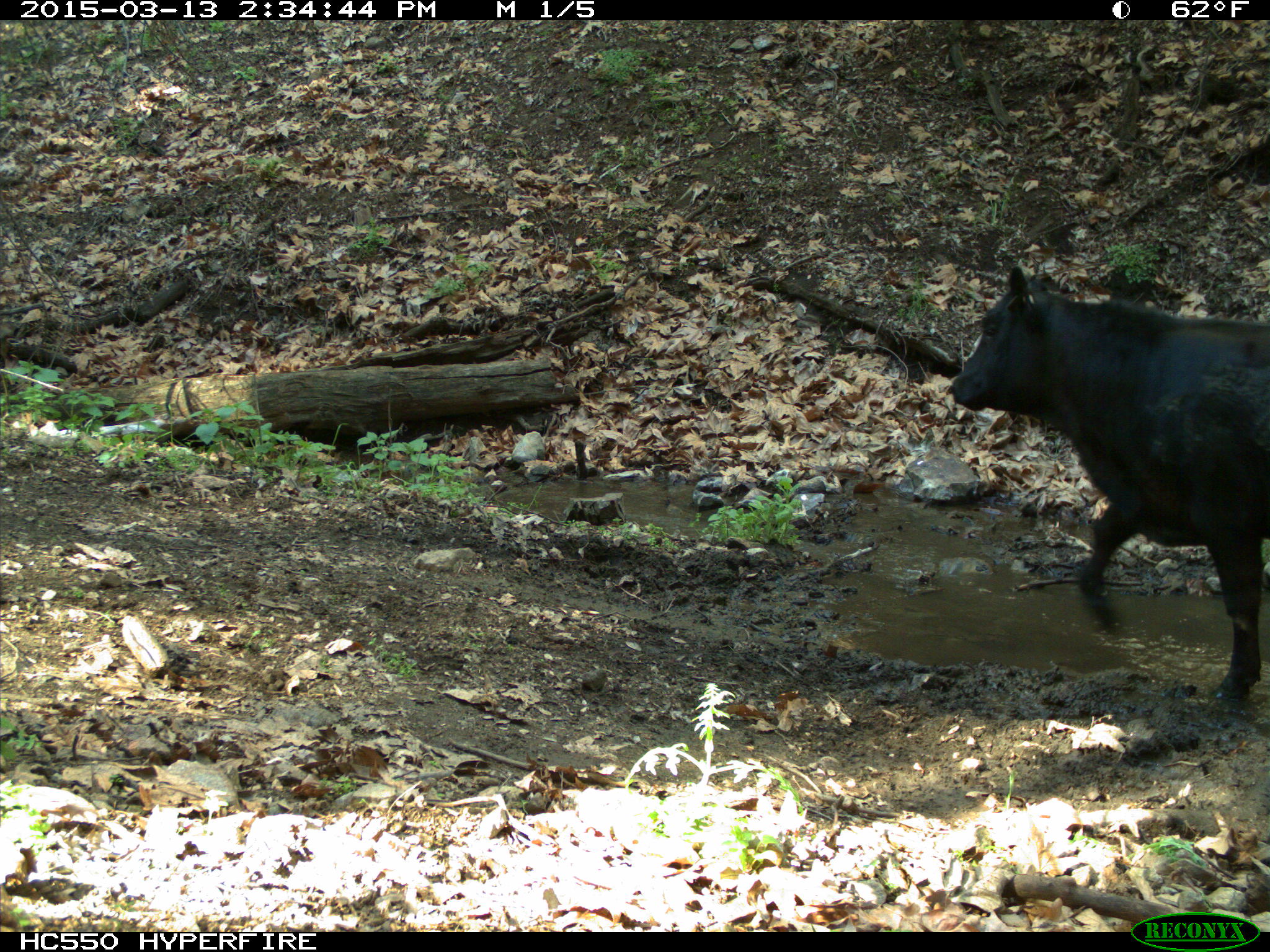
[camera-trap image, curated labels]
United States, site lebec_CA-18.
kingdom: Animalia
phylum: Chordata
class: Mammalia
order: Artiodactyla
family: Bovidae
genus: Bos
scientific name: Bos taurus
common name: domestic cow